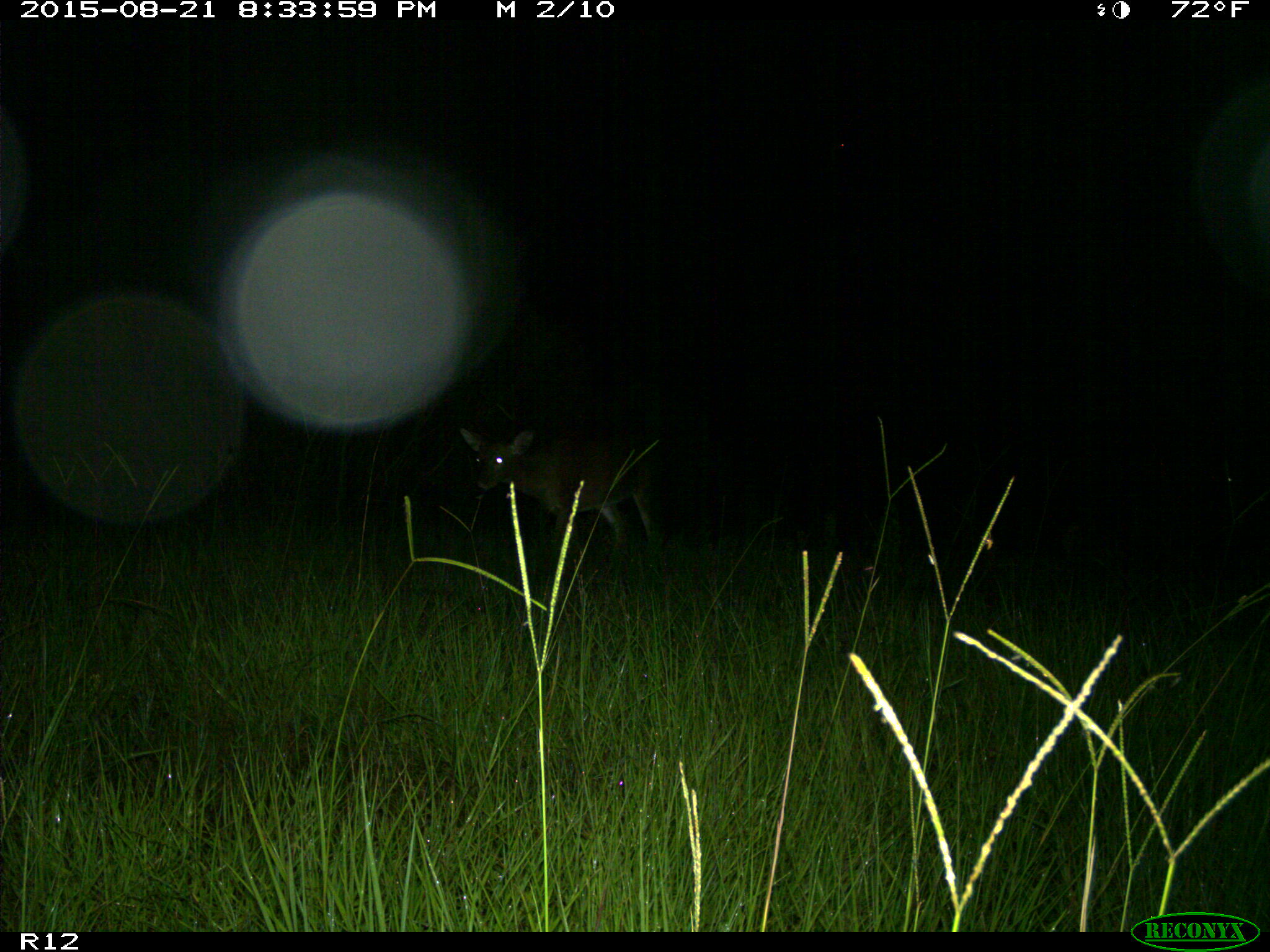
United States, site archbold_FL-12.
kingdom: Animalia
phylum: Chordata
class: Mammalia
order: Artiodactyla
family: Cervidae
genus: Odocoileus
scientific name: Odocoileus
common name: deer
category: unidentified deer